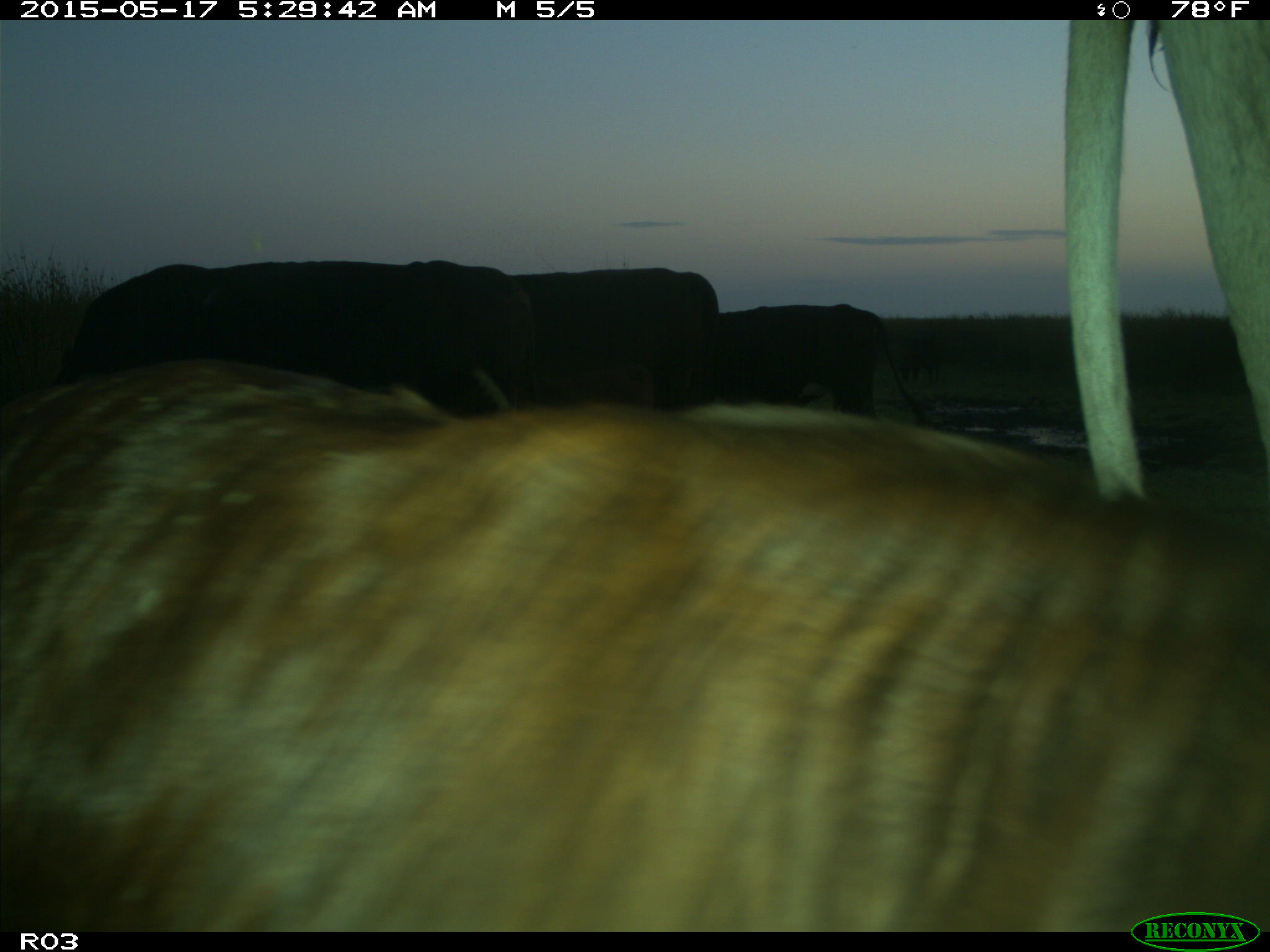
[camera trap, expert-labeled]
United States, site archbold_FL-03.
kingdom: Animalia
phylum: Chordata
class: Mammalia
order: Artiodactyla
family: Bovidae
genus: Bos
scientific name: Bos taurus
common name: domestic cow